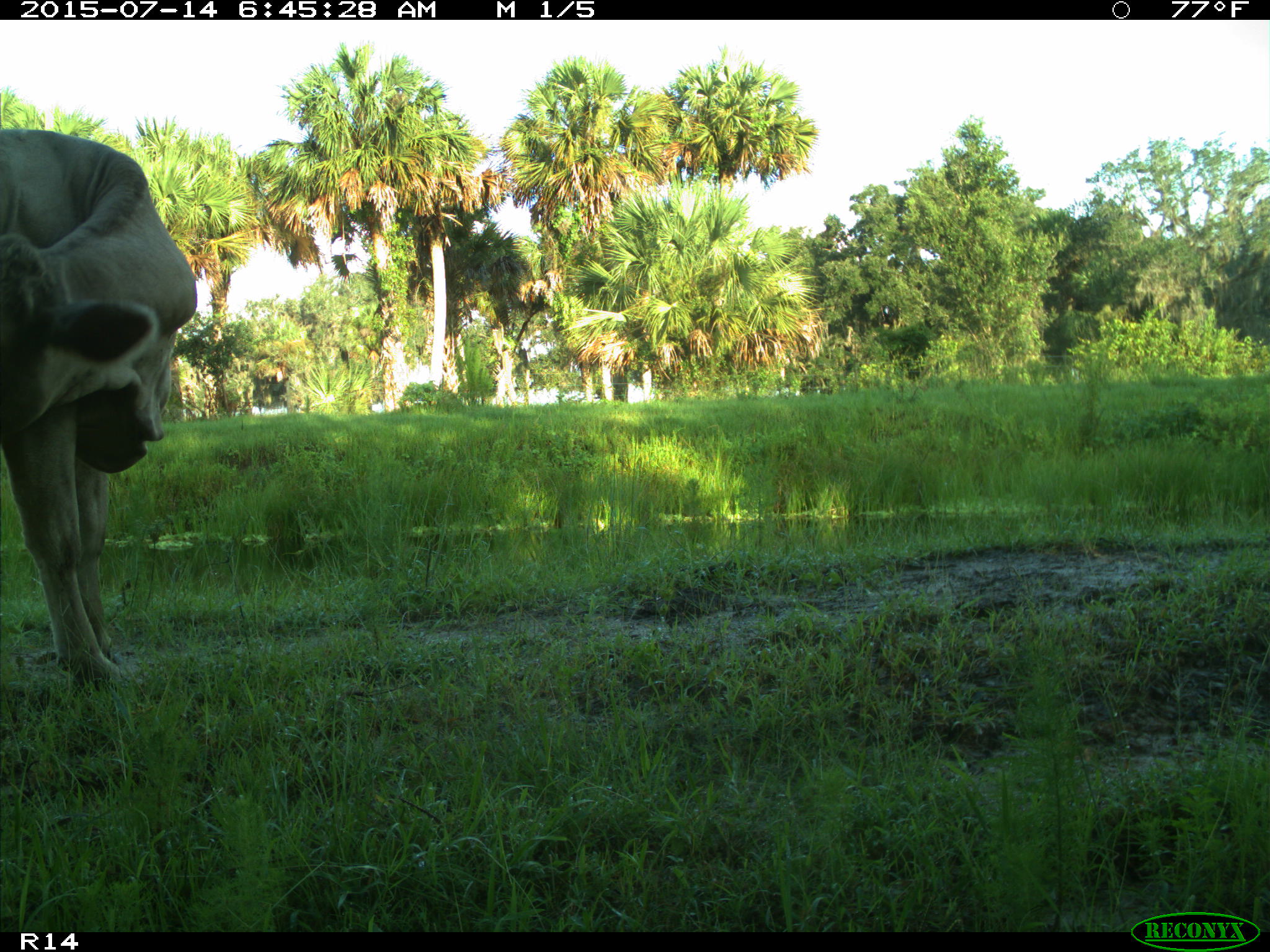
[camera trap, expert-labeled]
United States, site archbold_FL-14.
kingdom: Animalia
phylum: Chordata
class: Mammalia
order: Artiodactyla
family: Bovidae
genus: Bos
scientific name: Bos taurus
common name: domestic cow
Bos taurus (domestic cow).